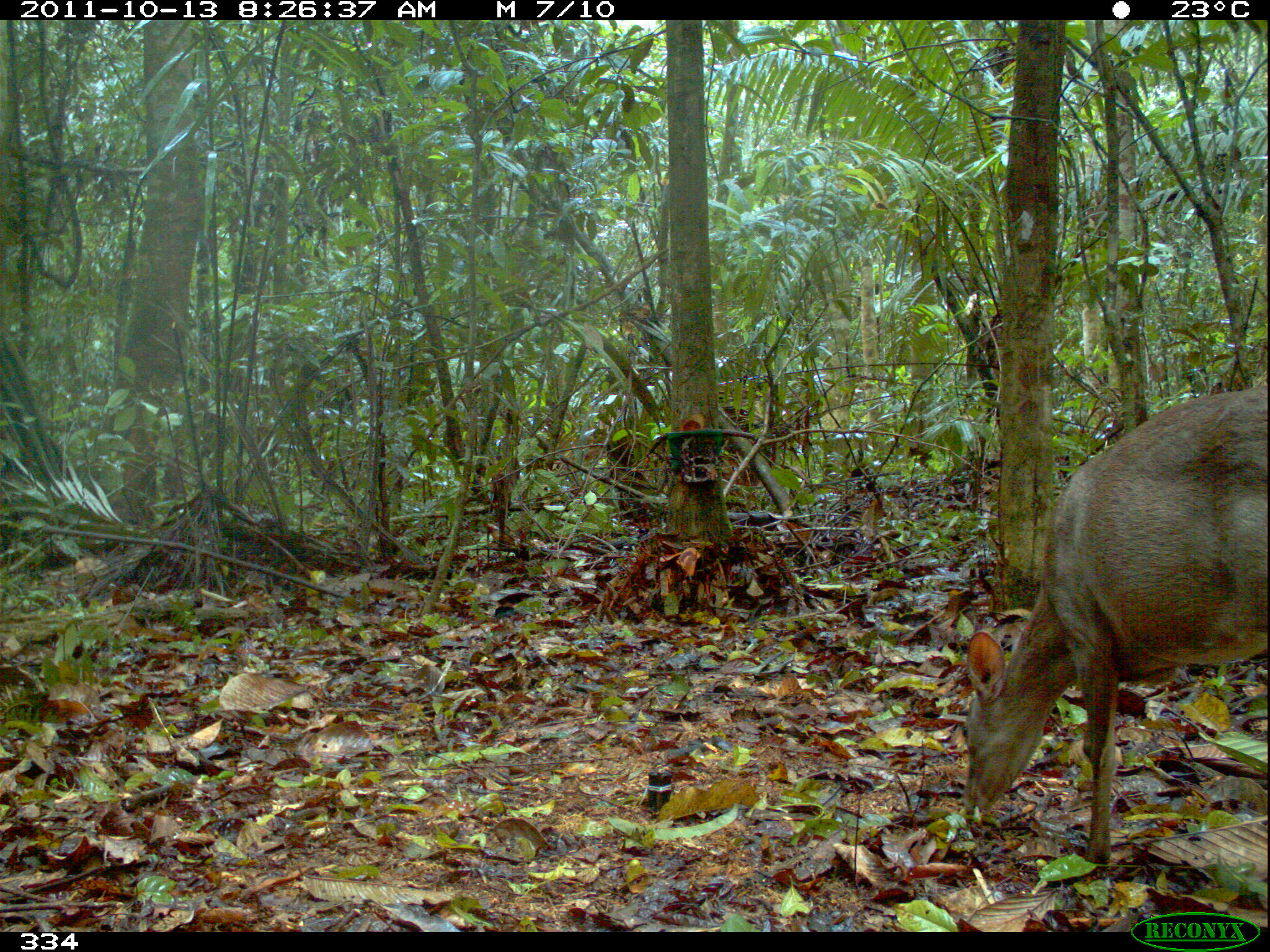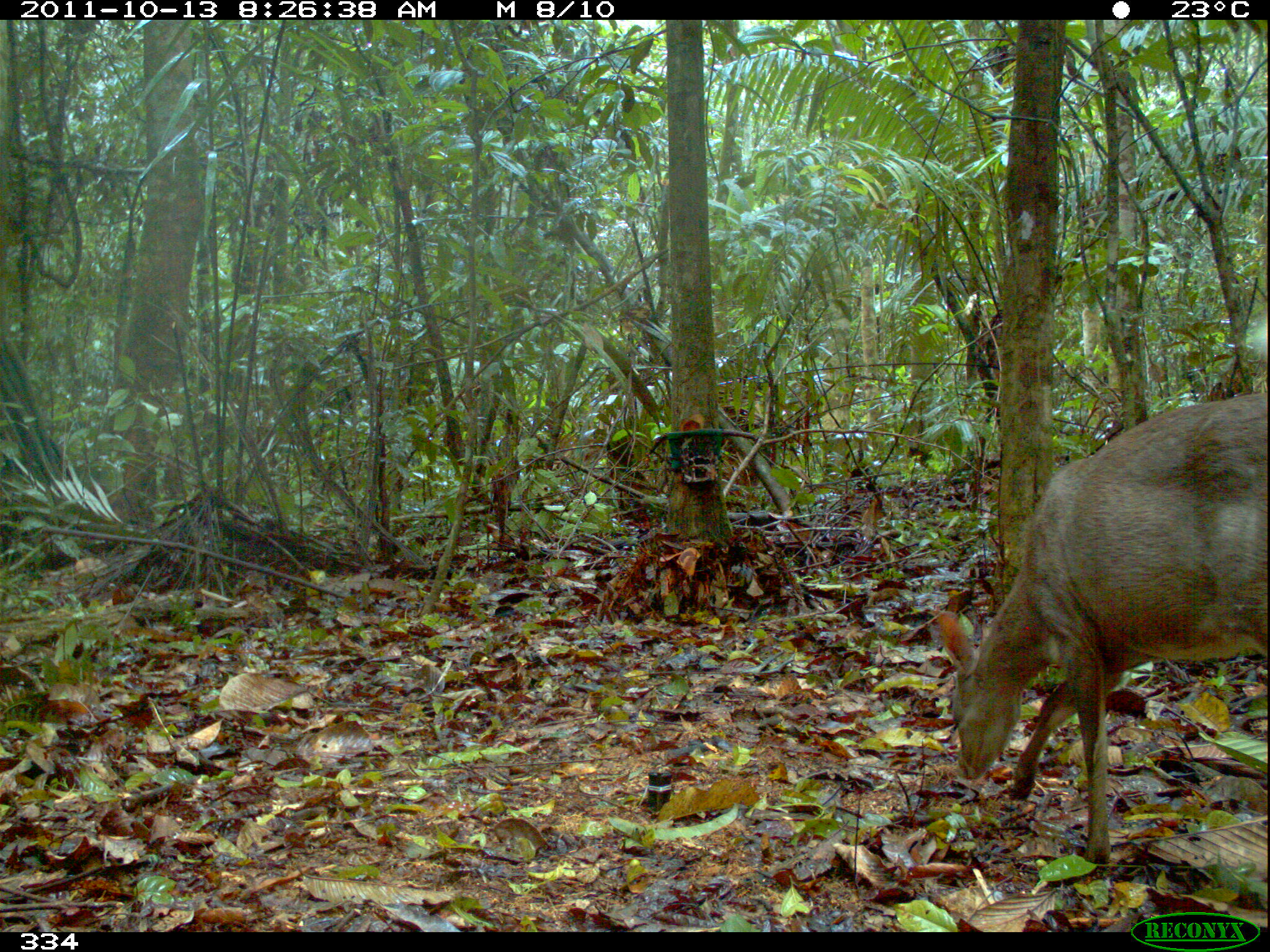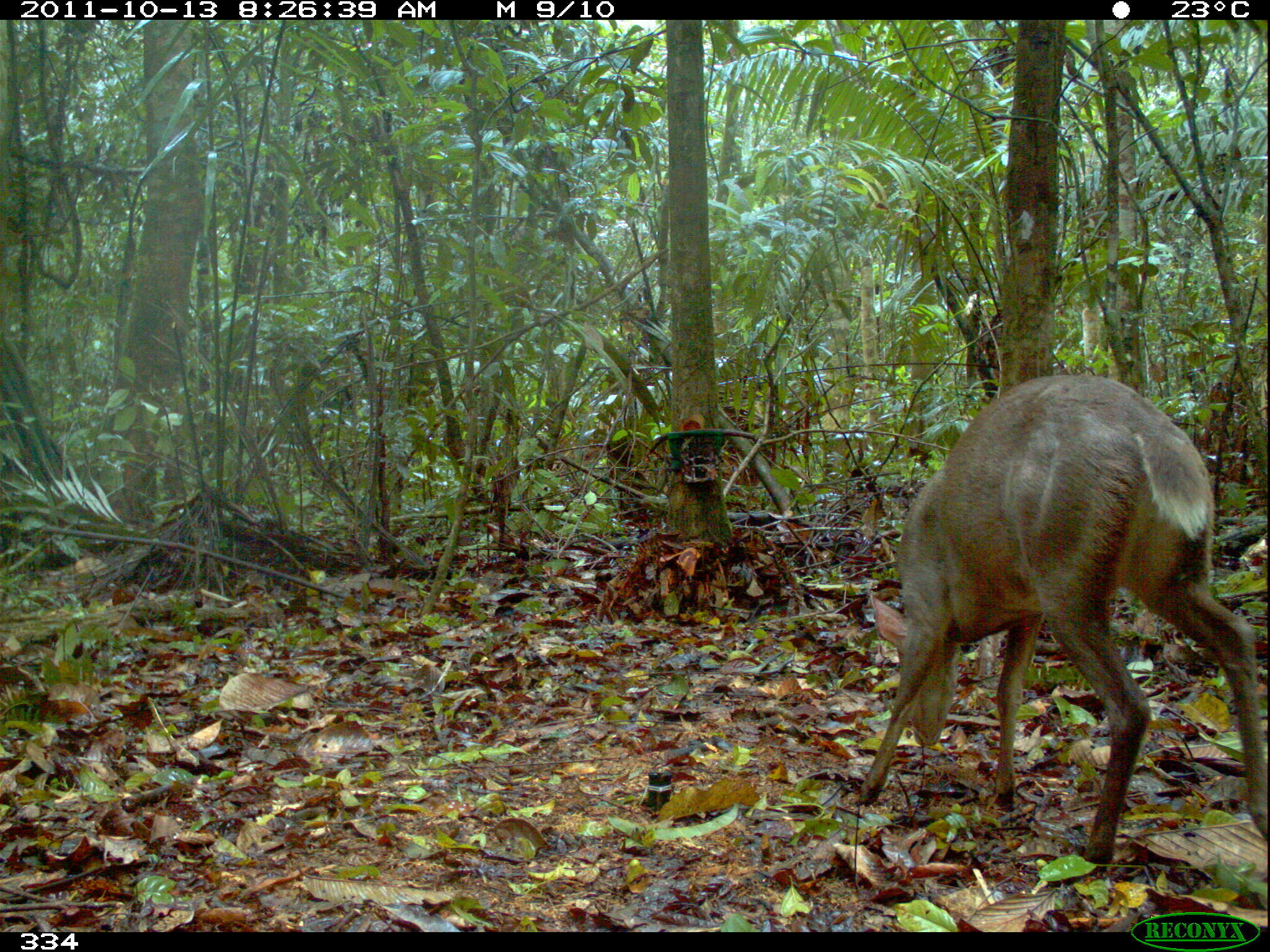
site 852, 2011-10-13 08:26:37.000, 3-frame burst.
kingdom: Animalia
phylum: Chordata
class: Mammalia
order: Artiodactyla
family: Cervidae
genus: Mazama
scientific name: Mazama americana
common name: red brocket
Mazama americana (red brocket).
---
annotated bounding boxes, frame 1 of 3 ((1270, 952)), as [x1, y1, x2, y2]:
mazama americana: [958, 380, 1267, 865]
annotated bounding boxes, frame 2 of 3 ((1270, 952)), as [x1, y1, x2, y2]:
mazama americana: [921, 392, 1265, 868]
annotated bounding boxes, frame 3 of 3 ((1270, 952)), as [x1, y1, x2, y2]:
mazama americana: [852, 368, 1267, 864]